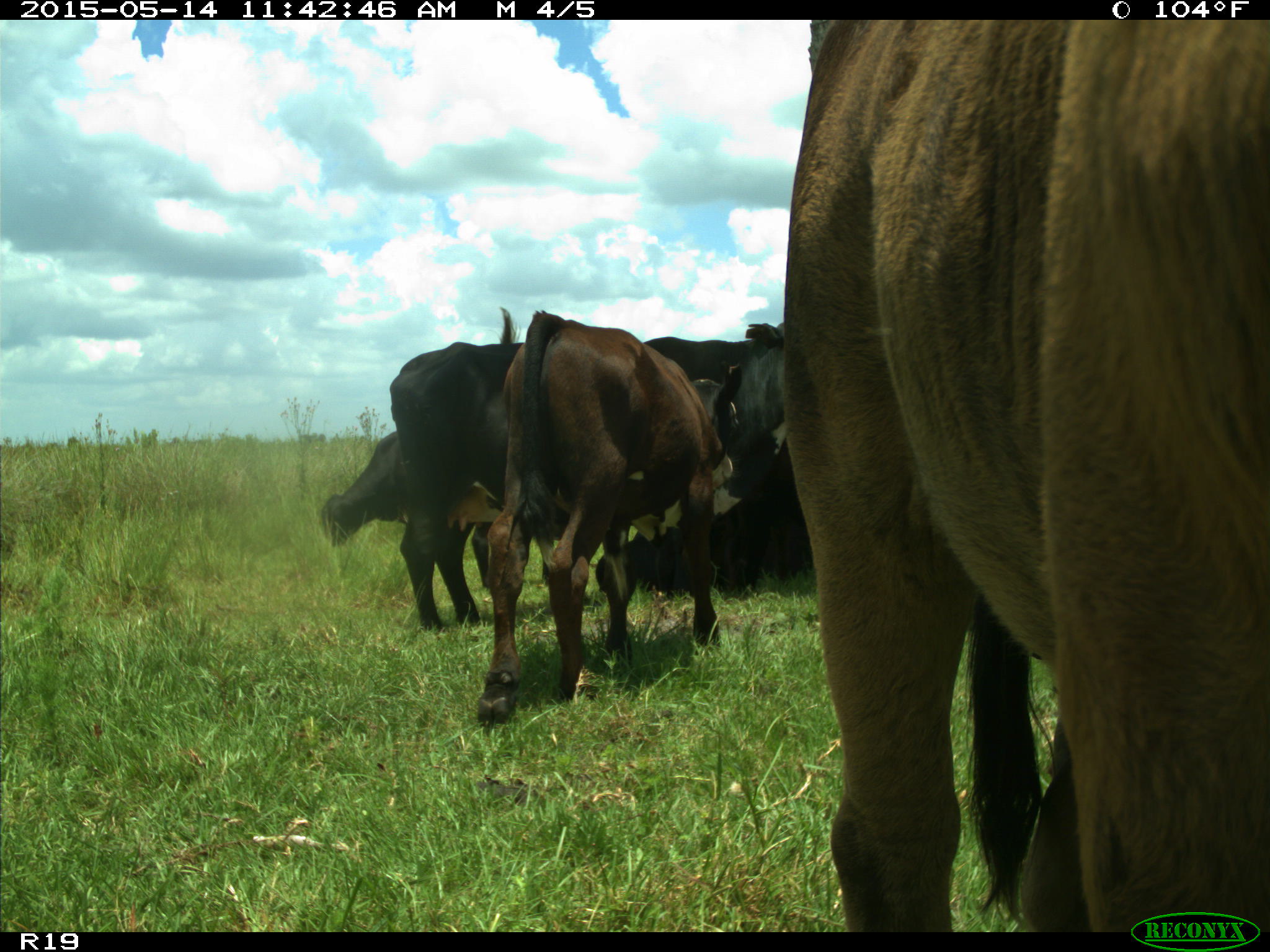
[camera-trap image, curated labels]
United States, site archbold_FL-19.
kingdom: Animalia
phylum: Chordata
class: Mammalia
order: Artiodactyla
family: Bovidae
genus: Bos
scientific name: Bos taurus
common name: domestic cow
Bos taurus (domestic cow).